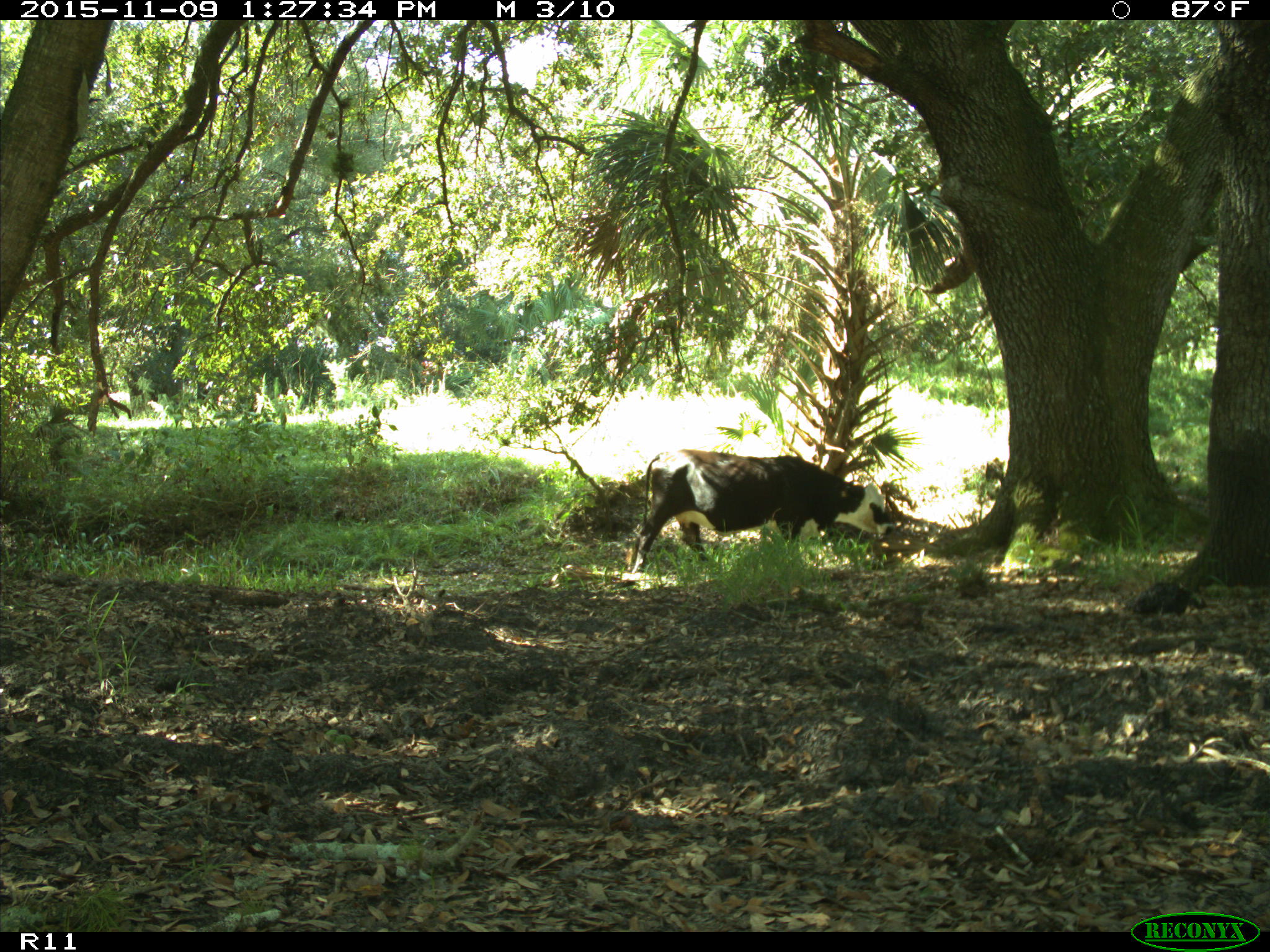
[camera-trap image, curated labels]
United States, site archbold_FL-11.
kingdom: Animalia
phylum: Chordata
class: Mammalia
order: Artiodactyla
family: Bovidae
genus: Bos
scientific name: Bos taurus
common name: domestic cow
Bos taurus (domestic cow).